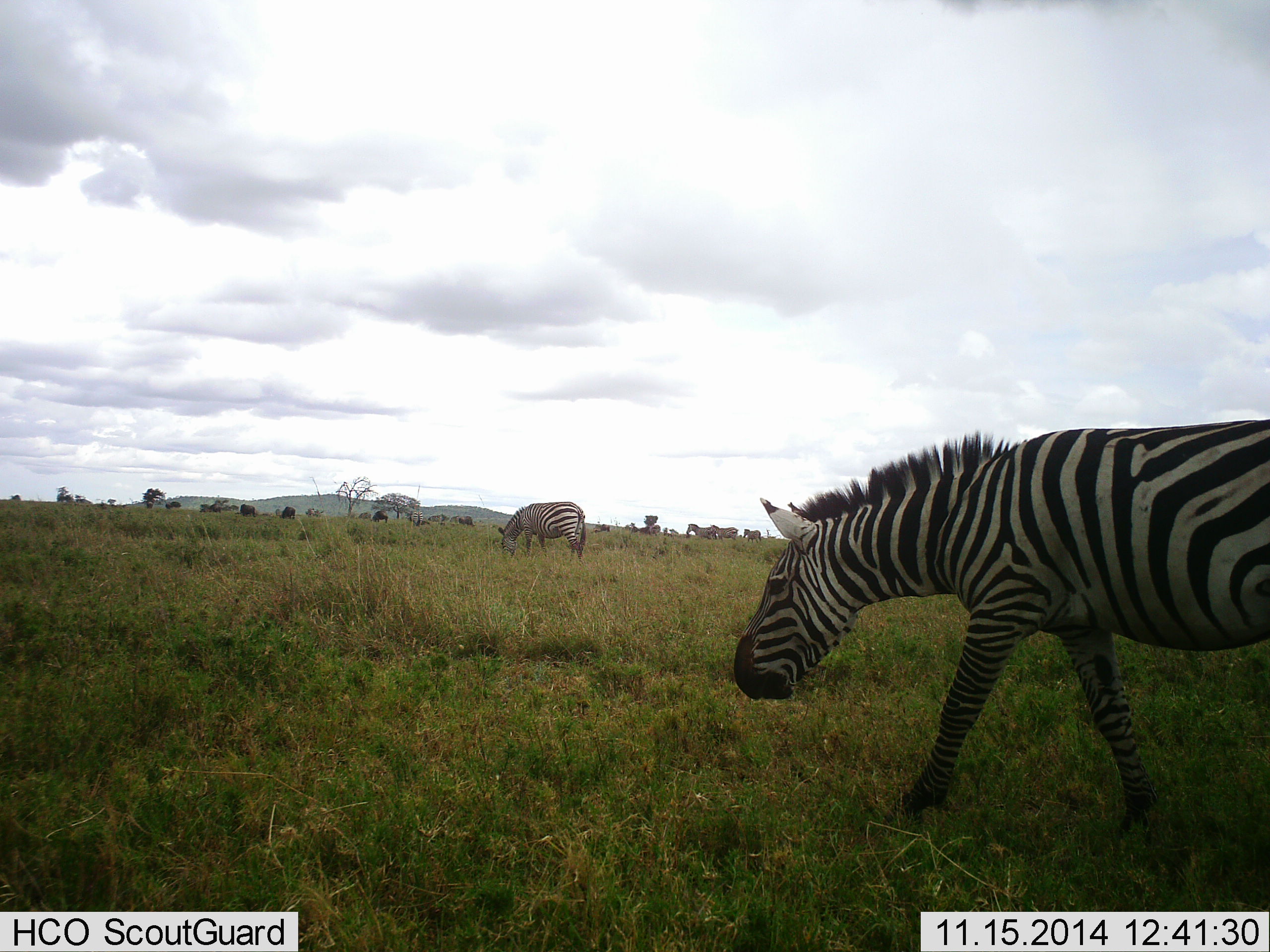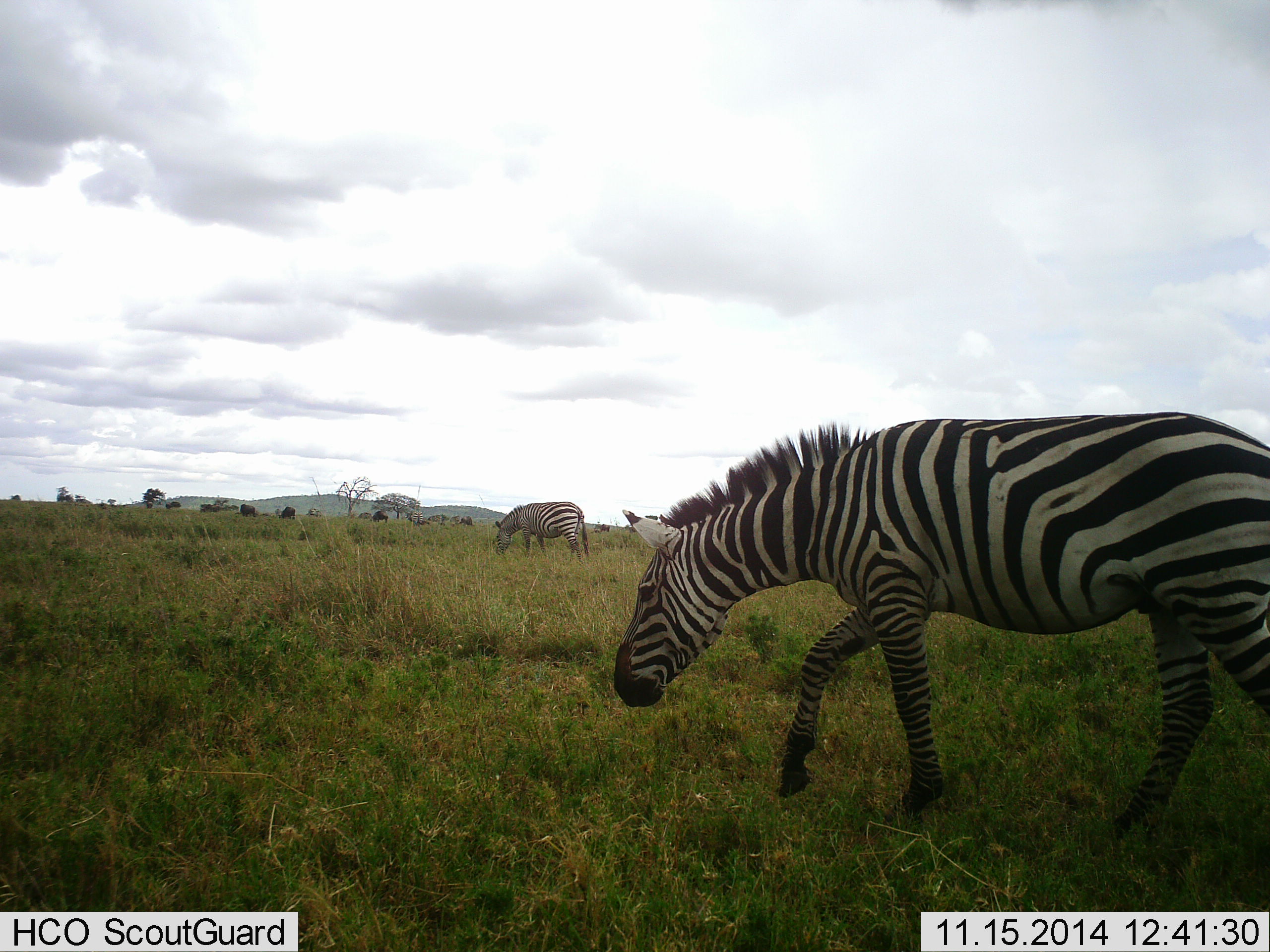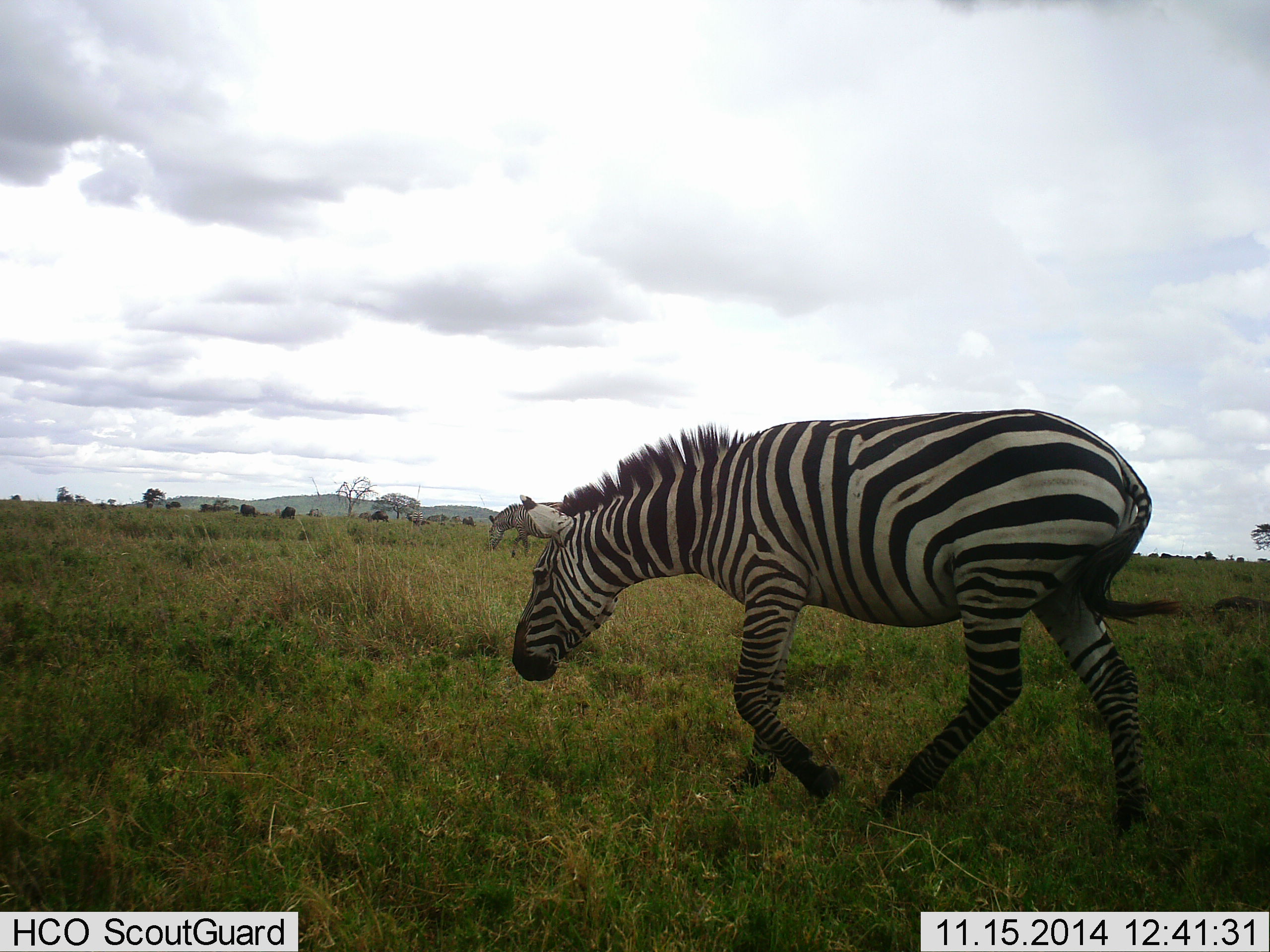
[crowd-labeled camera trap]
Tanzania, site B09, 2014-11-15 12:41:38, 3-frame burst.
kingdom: Animalia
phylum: Chordata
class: Mammalia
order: Perissodactyla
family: Equidae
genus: Equus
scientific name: Equus quagga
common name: plains zebra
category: zebra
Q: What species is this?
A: Zebra (plains zebra) (Equus quagga).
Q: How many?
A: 2.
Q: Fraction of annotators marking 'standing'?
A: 17%.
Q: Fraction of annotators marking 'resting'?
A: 0%.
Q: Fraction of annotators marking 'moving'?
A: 67%.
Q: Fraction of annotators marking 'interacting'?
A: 0%.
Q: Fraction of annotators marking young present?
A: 0%.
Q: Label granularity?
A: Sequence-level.